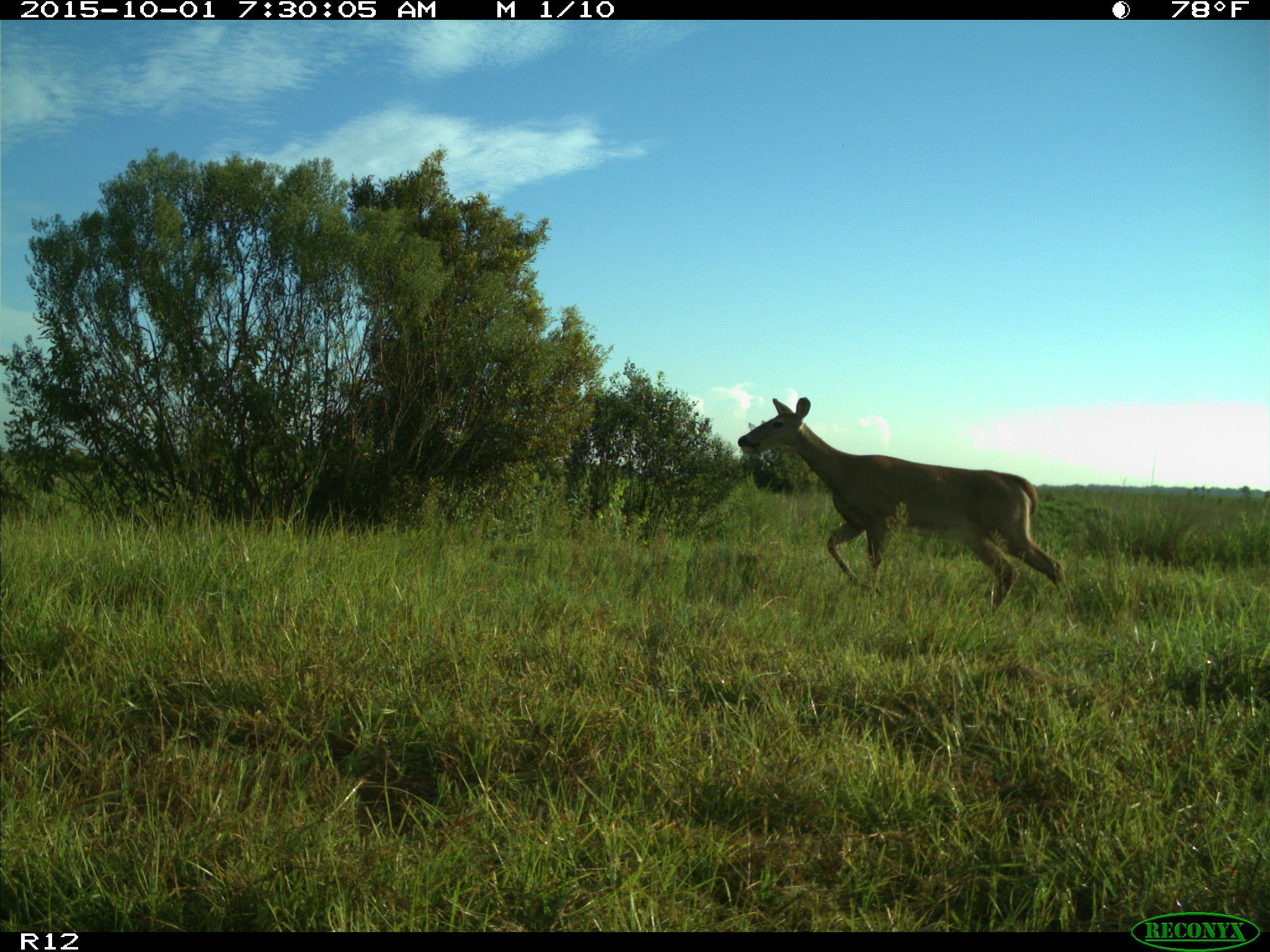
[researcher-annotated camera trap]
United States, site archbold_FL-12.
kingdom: Animalia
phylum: Chordata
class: Mammalia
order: Artiodactyla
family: Cervidae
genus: Odocoileus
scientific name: Odocoileus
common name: deer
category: unidentified deer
Unidentified deer (deer) (Odocoileus).